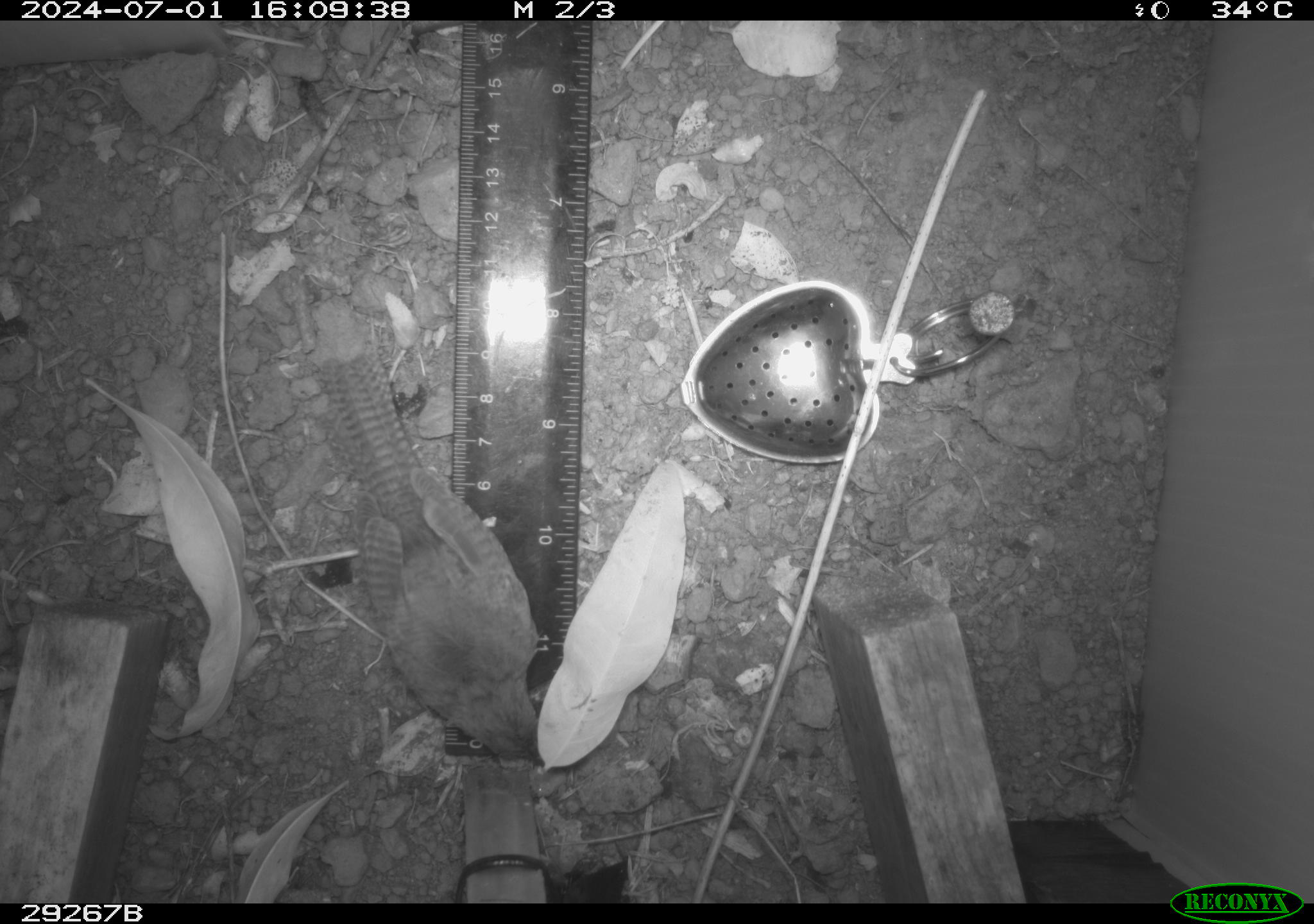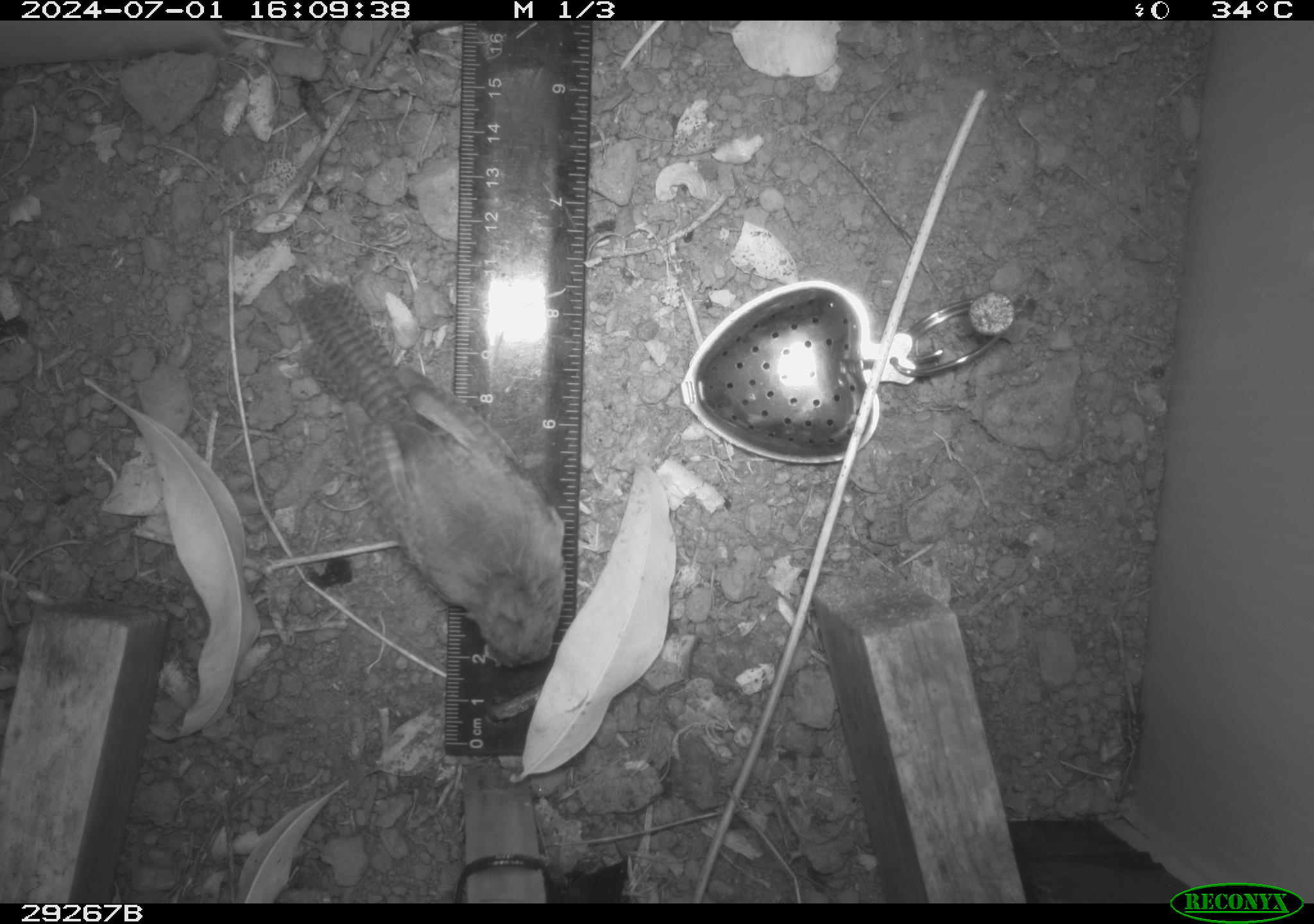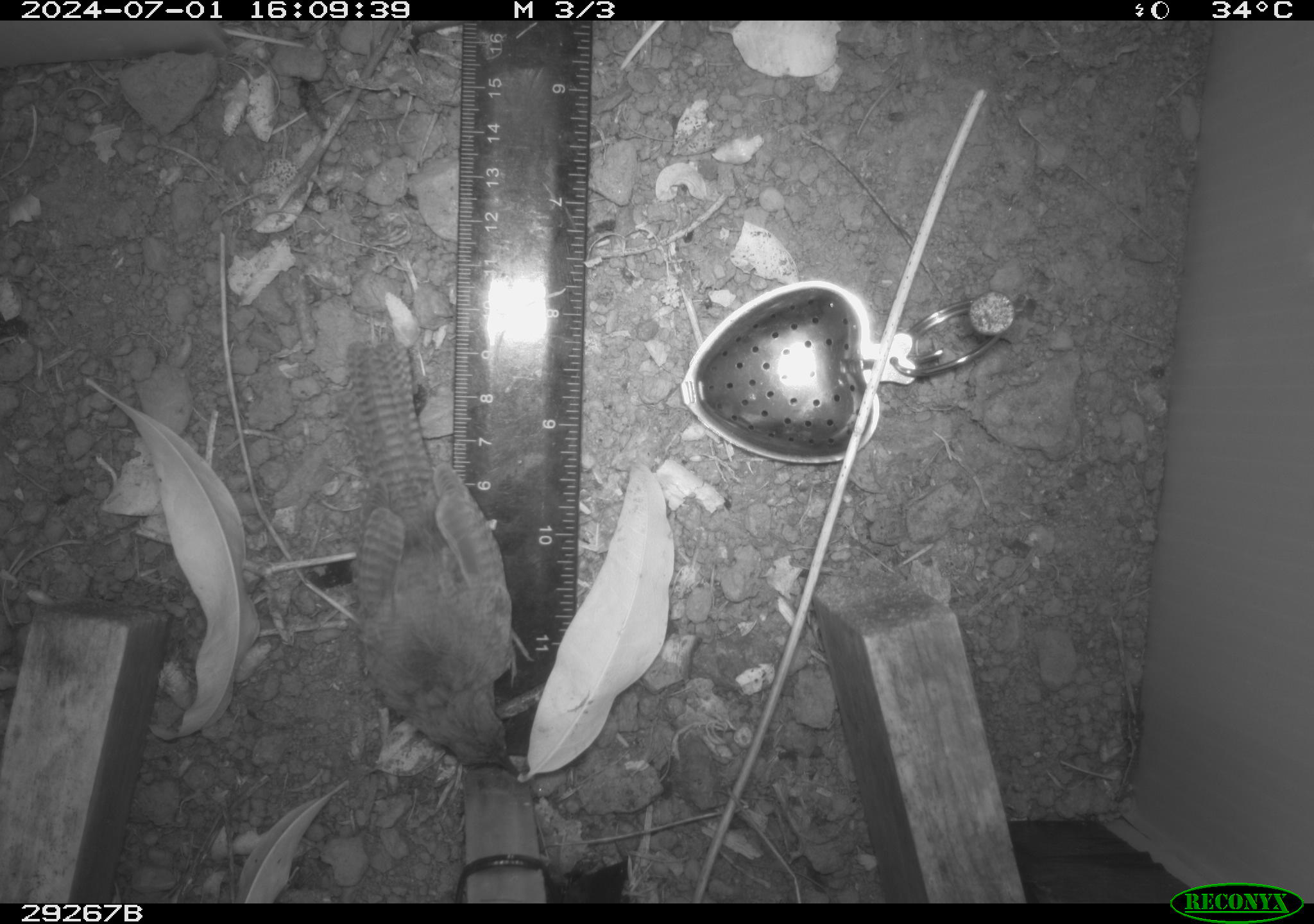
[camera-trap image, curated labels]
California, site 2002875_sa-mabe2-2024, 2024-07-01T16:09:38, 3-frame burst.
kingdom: Animalia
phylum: Chordata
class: Aves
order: Passeriformes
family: Troglodytidae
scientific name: Troglodytidae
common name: wren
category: troglodytidae family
Troglodytidae family (wren) (Troglodytidae).